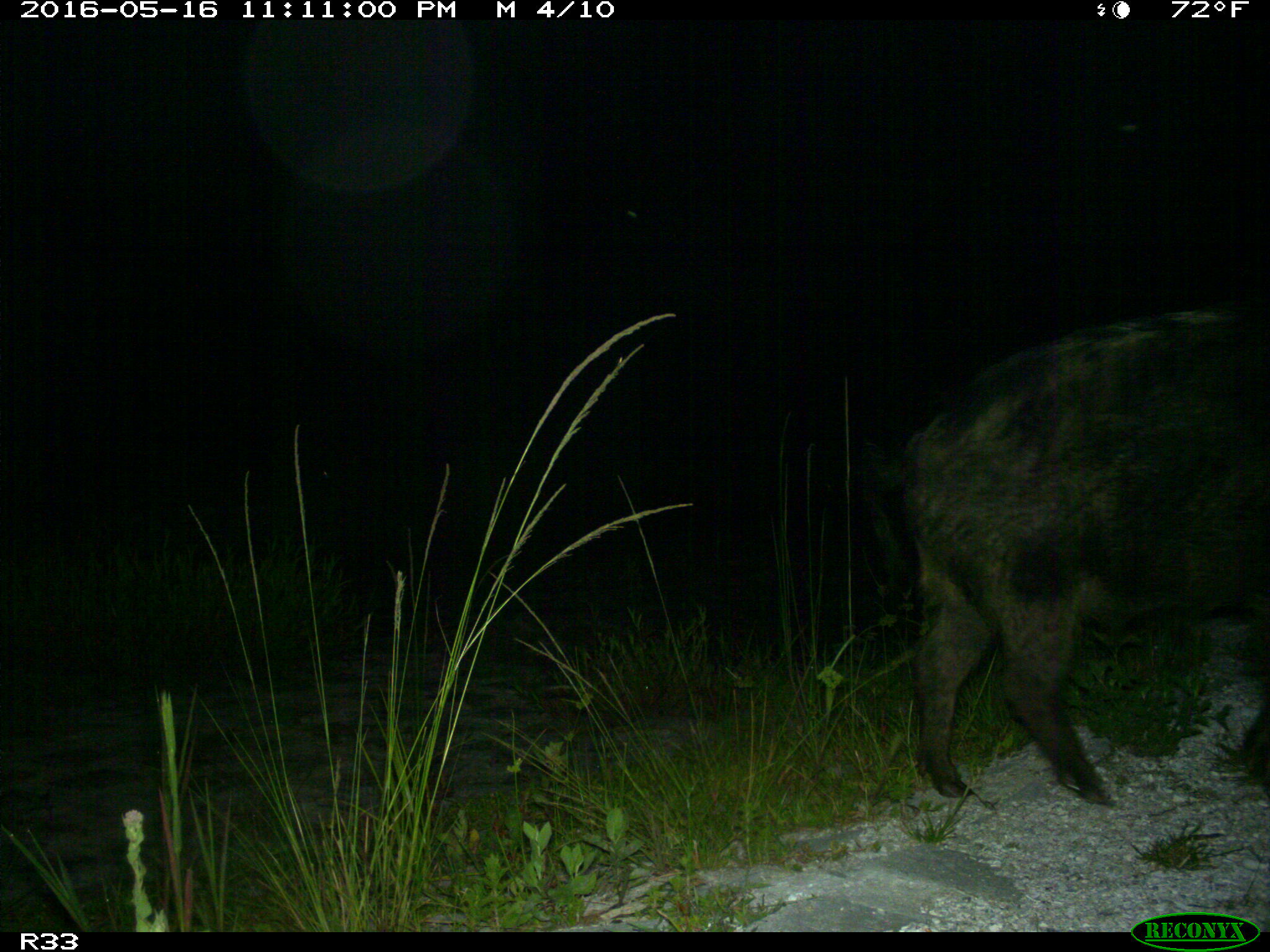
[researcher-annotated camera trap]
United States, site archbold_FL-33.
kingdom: Animalia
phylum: Chordata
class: Mammalia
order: Artiodactyla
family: Suidae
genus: Sus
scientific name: Sus scrofa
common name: wild boar